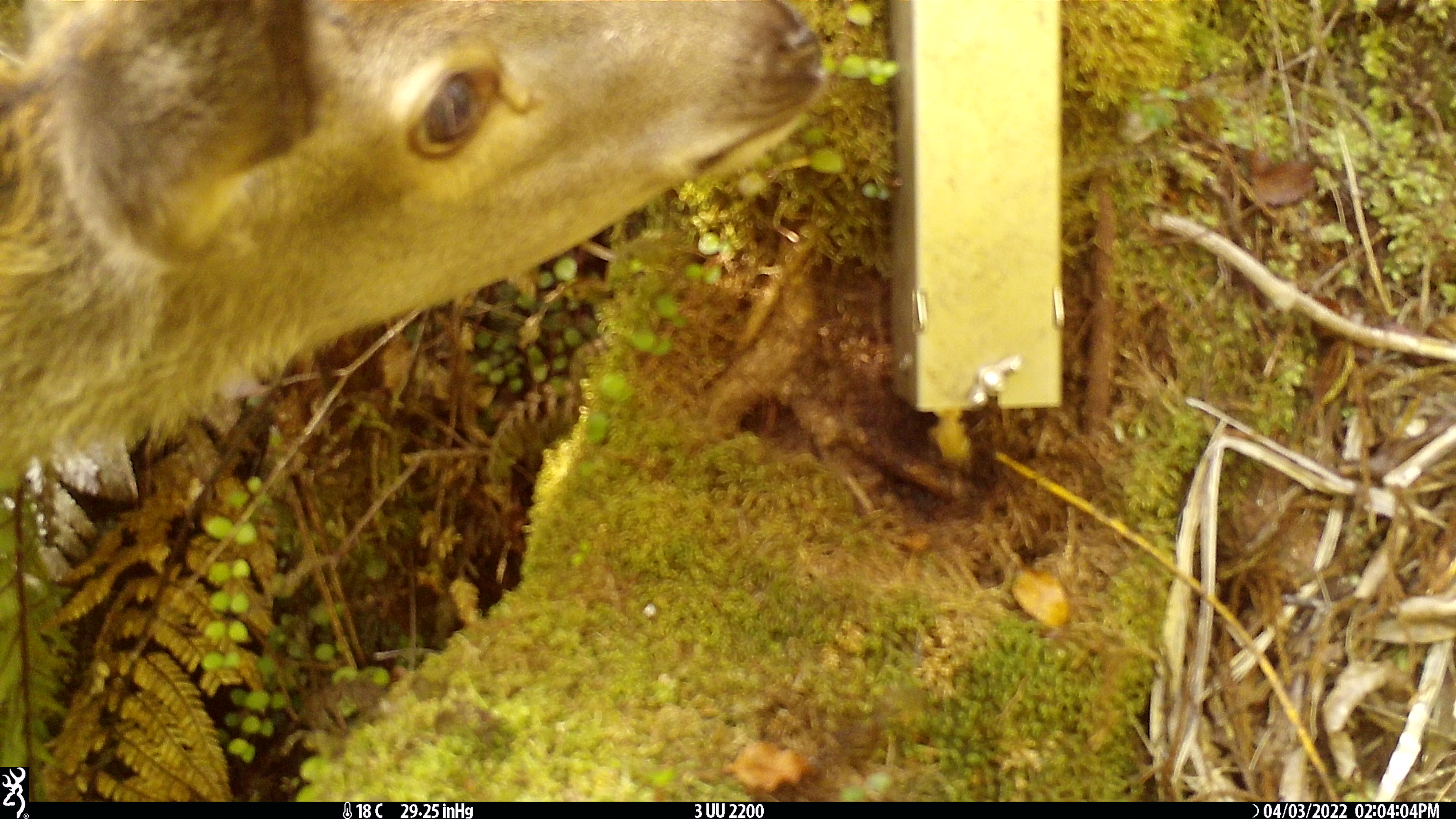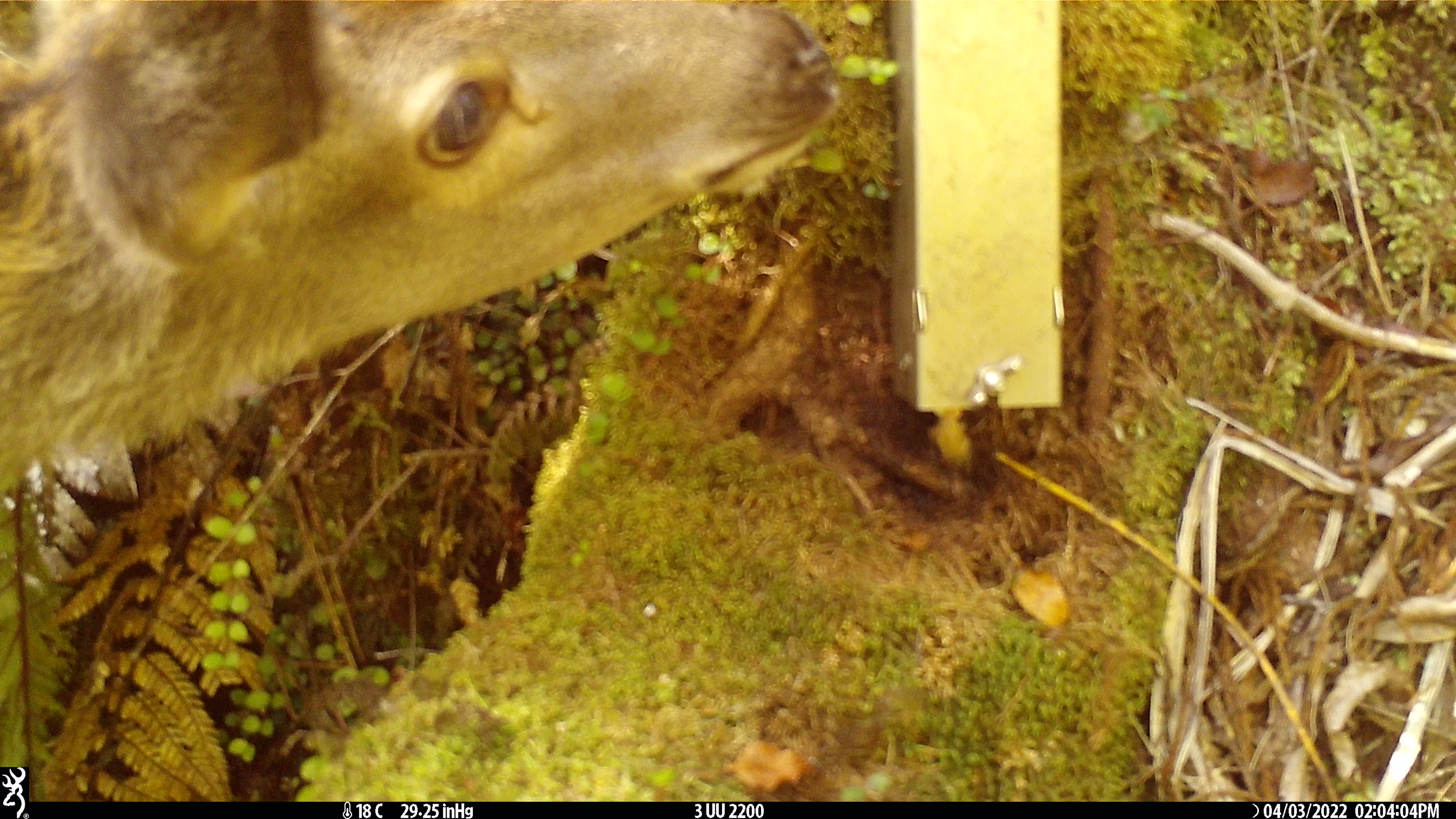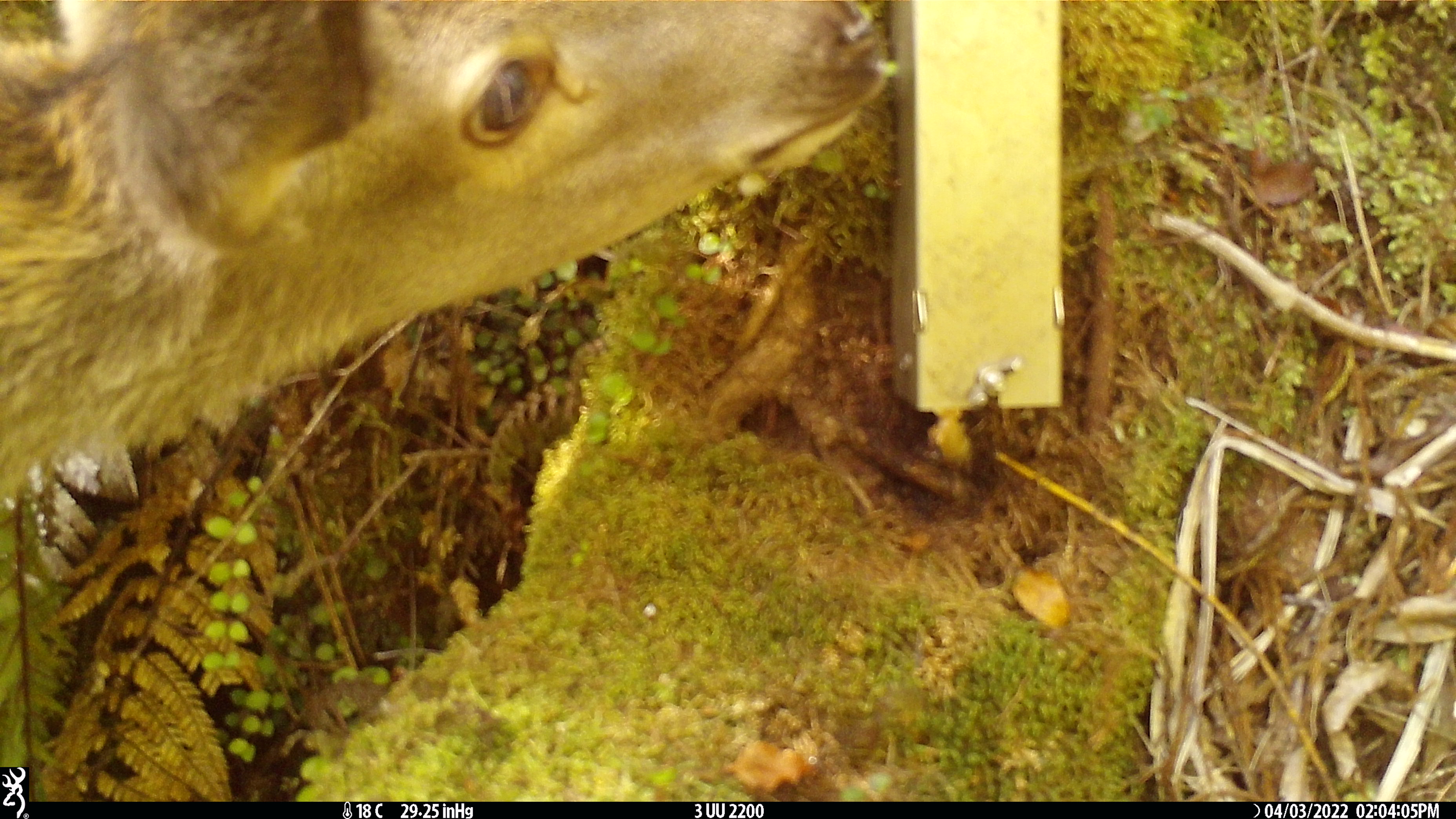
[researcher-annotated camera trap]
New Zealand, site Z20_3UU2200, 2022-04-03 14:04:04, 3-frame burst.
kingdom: Animalia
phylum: Chordata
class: Mammalia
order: Artiodactyla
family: Cervidae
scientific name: Cervidae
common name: deer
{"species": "deer (Cervidae)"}